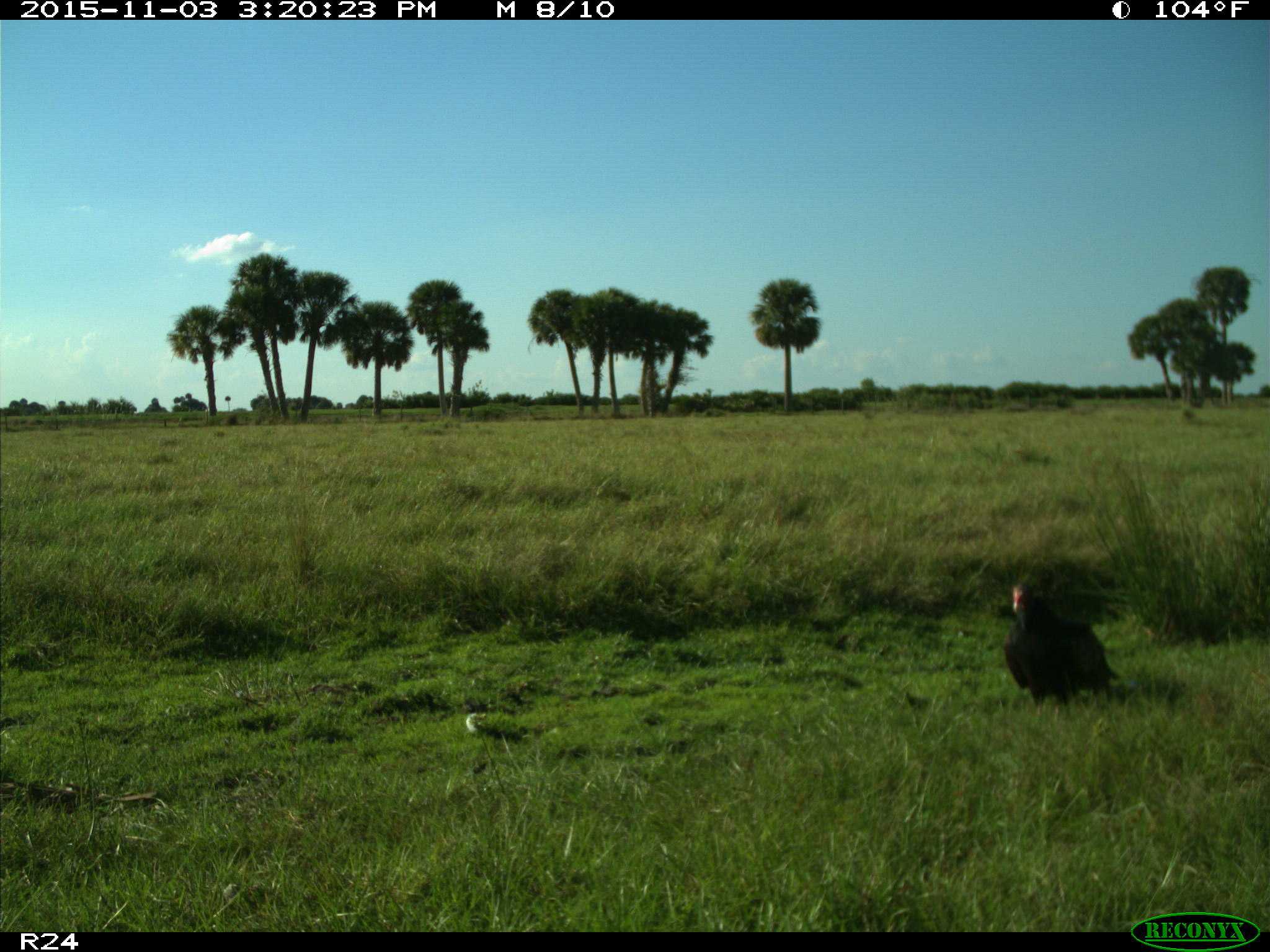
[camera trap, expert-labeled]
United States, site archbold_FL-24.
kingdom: Animalia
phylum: Chordata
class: Aves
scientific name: Aves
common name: birds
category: unidentified bird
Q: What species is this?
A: Unidentified bird (birds) (Aves).